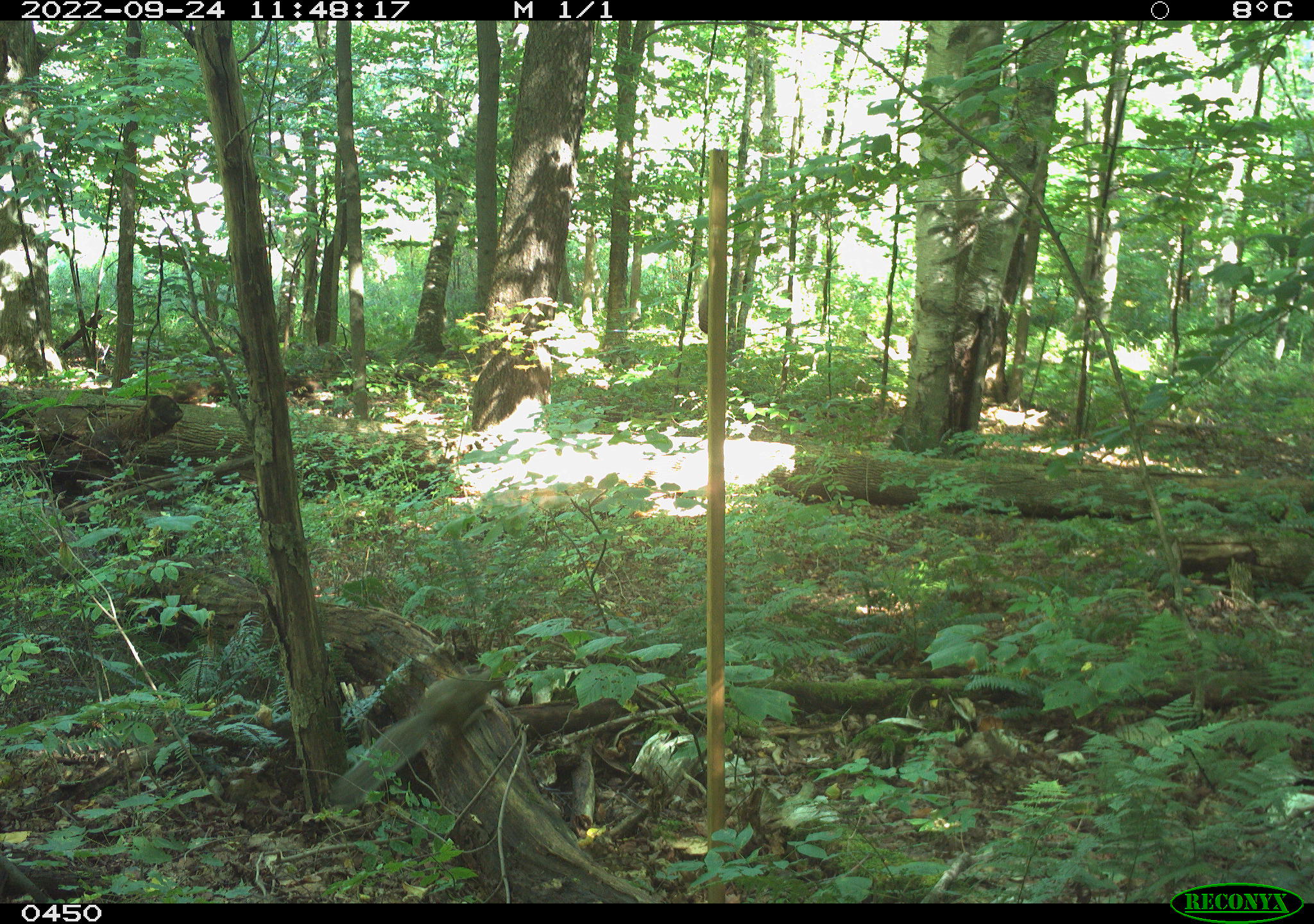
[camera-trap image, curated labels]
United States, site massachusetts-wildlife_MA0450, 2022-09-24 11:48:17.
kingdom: Animalia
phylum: Chordata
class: Mammalia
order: Rodentia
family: Sciuridae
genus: Sciurus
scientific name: Sciurus carolinensis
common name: gray squirrel